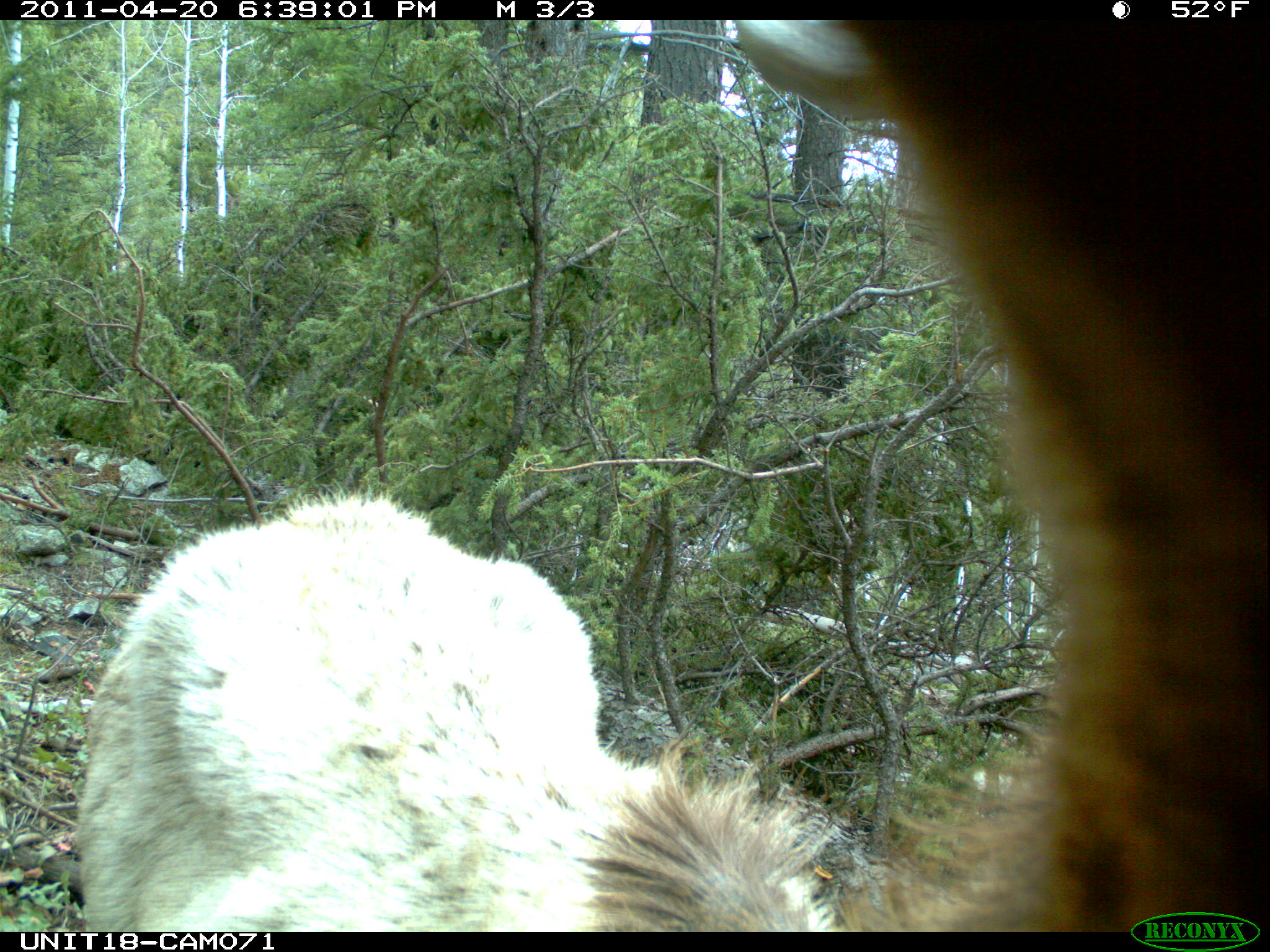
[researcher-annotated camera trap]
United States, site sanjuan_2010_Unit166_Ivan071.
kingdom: Animalia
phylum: Chordata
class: Mammalia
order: Artiodactyla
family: Cervidae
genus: Cervus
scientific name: Cervus elaphus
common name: red deer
Cervus elaphus (red deer).